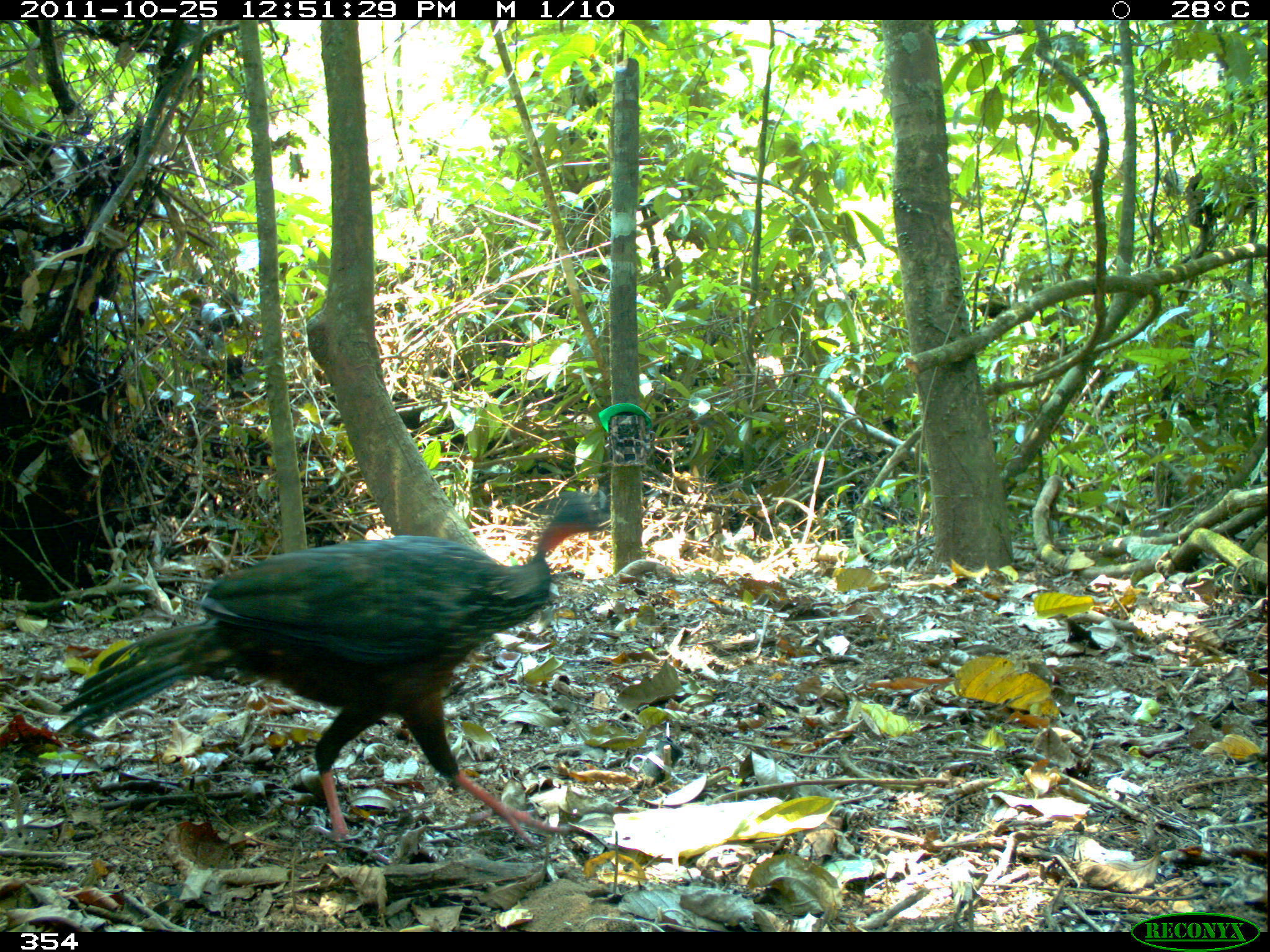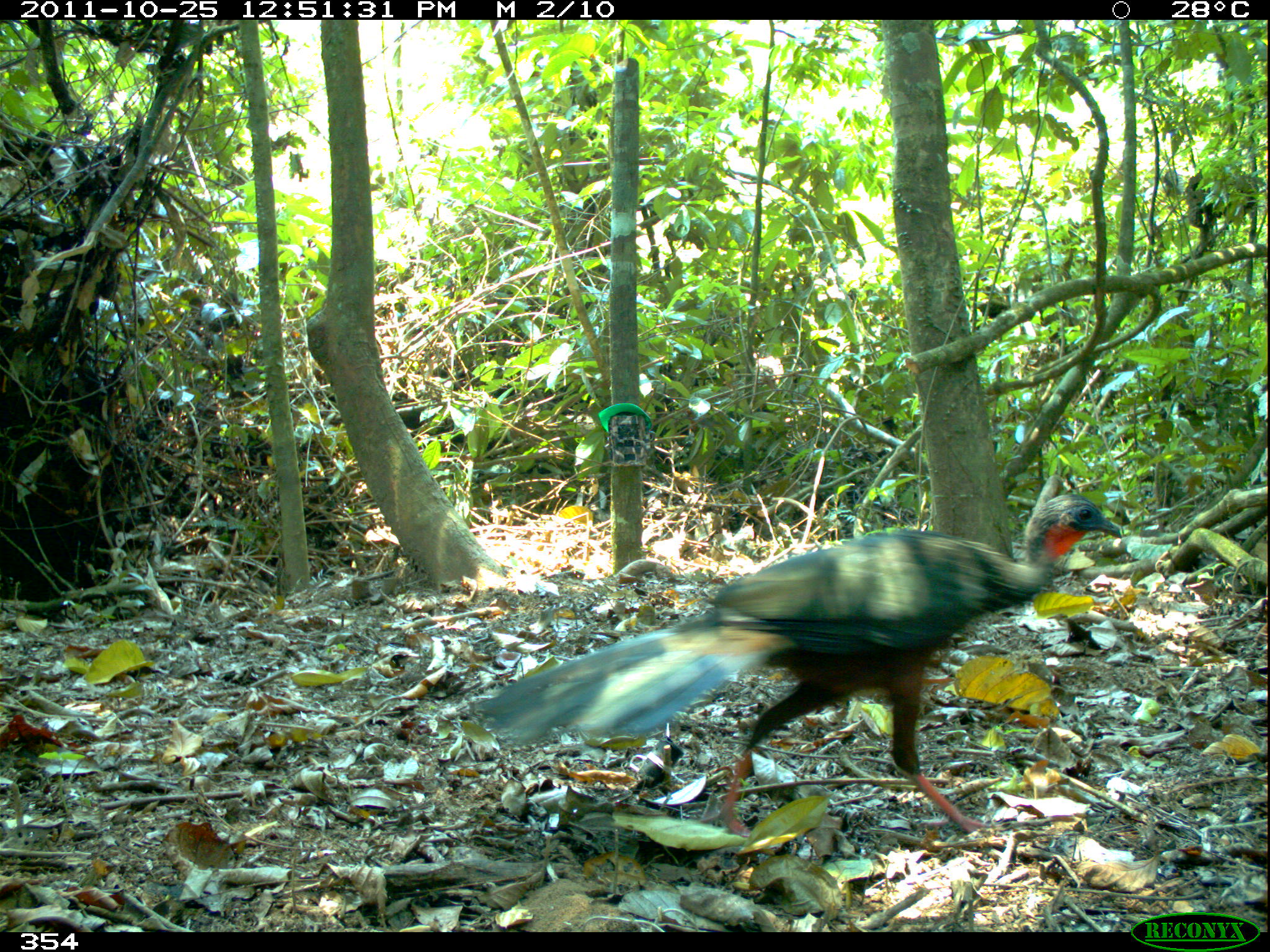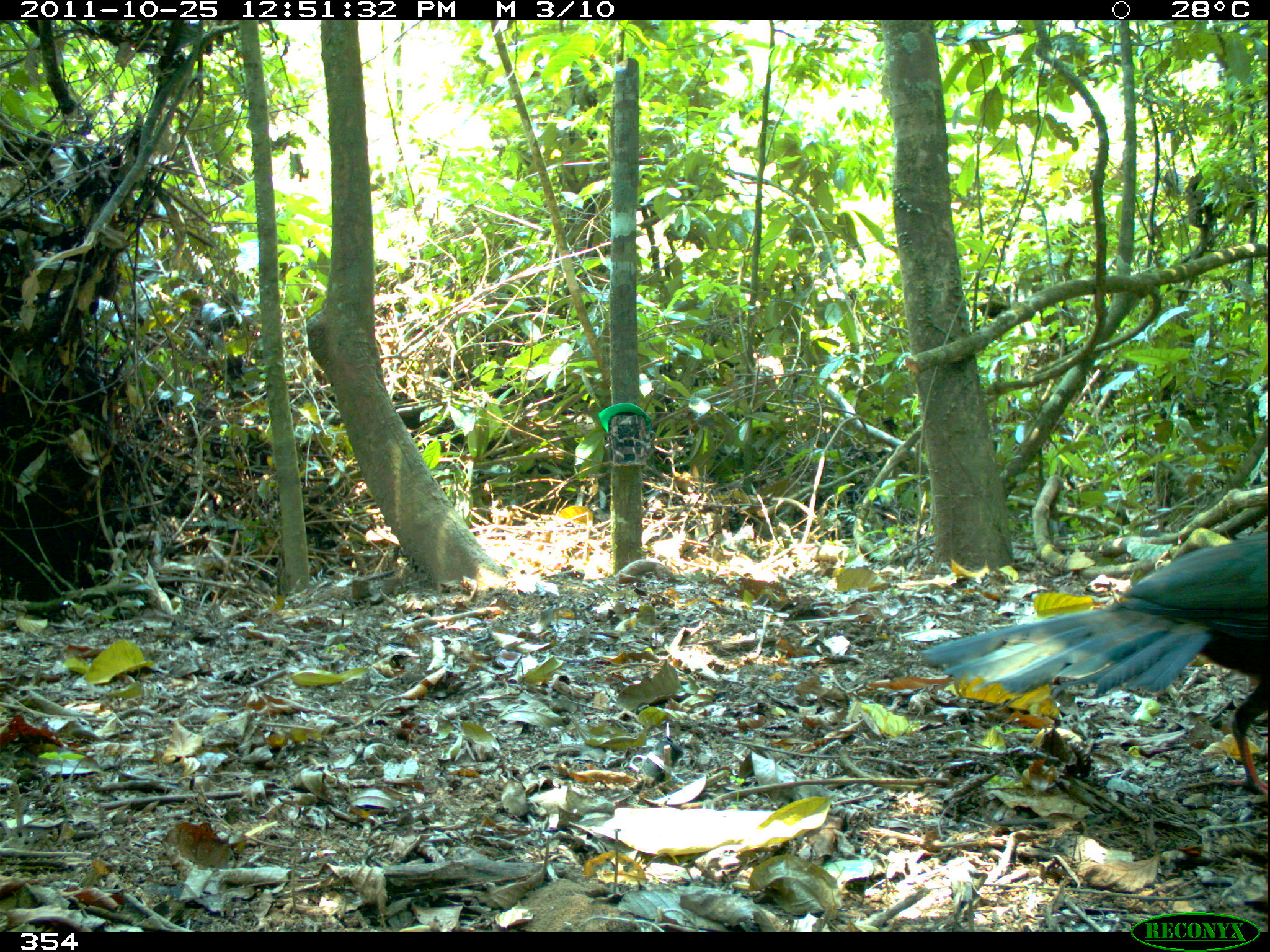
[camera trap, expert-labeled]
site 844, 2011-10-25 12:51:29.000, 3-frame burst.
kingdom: Animalia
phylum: Chordata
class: Aves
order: Galliformes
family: Cracidae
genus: Penelope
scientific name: Penelope jacquacu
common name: spix's guan